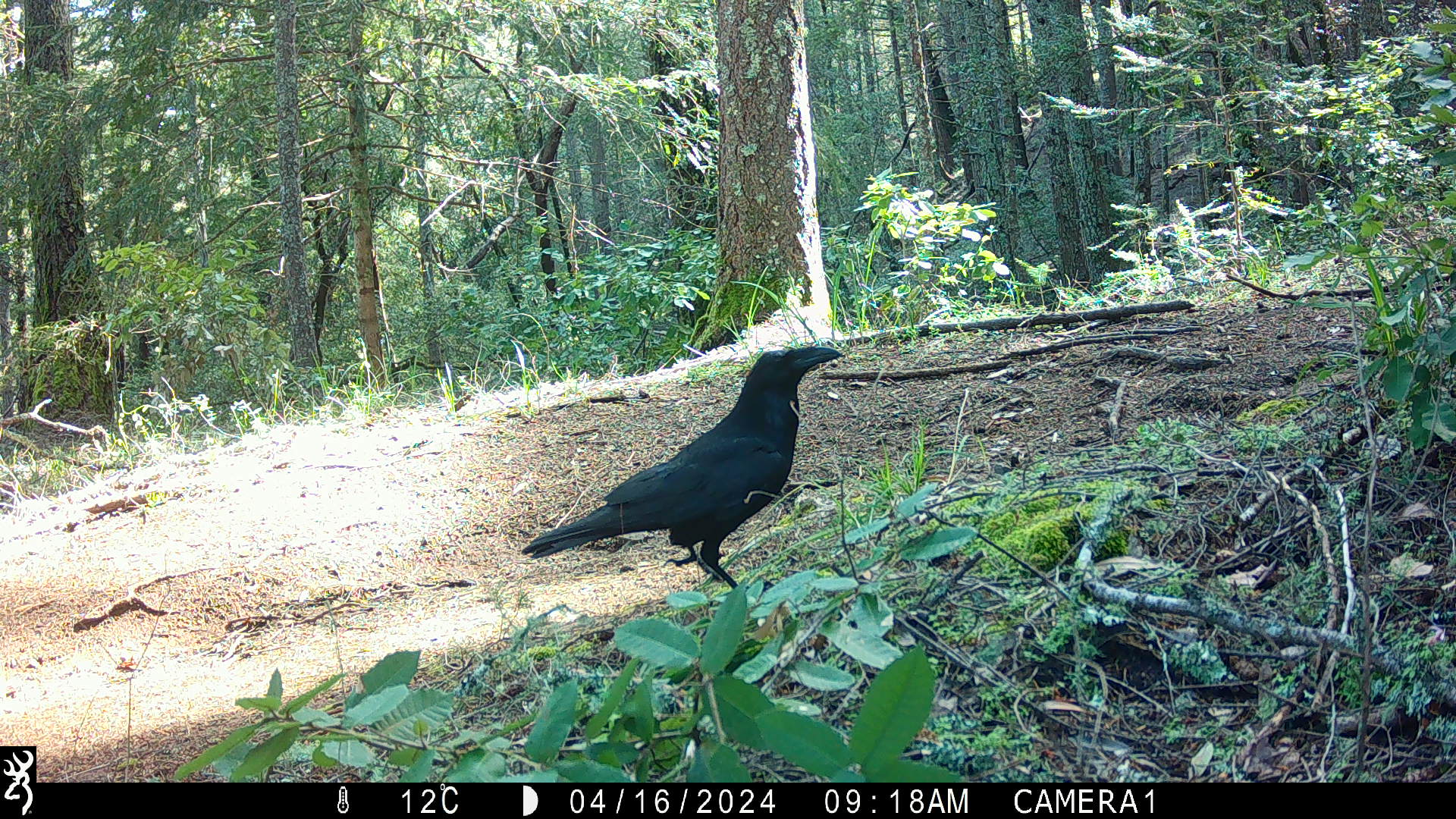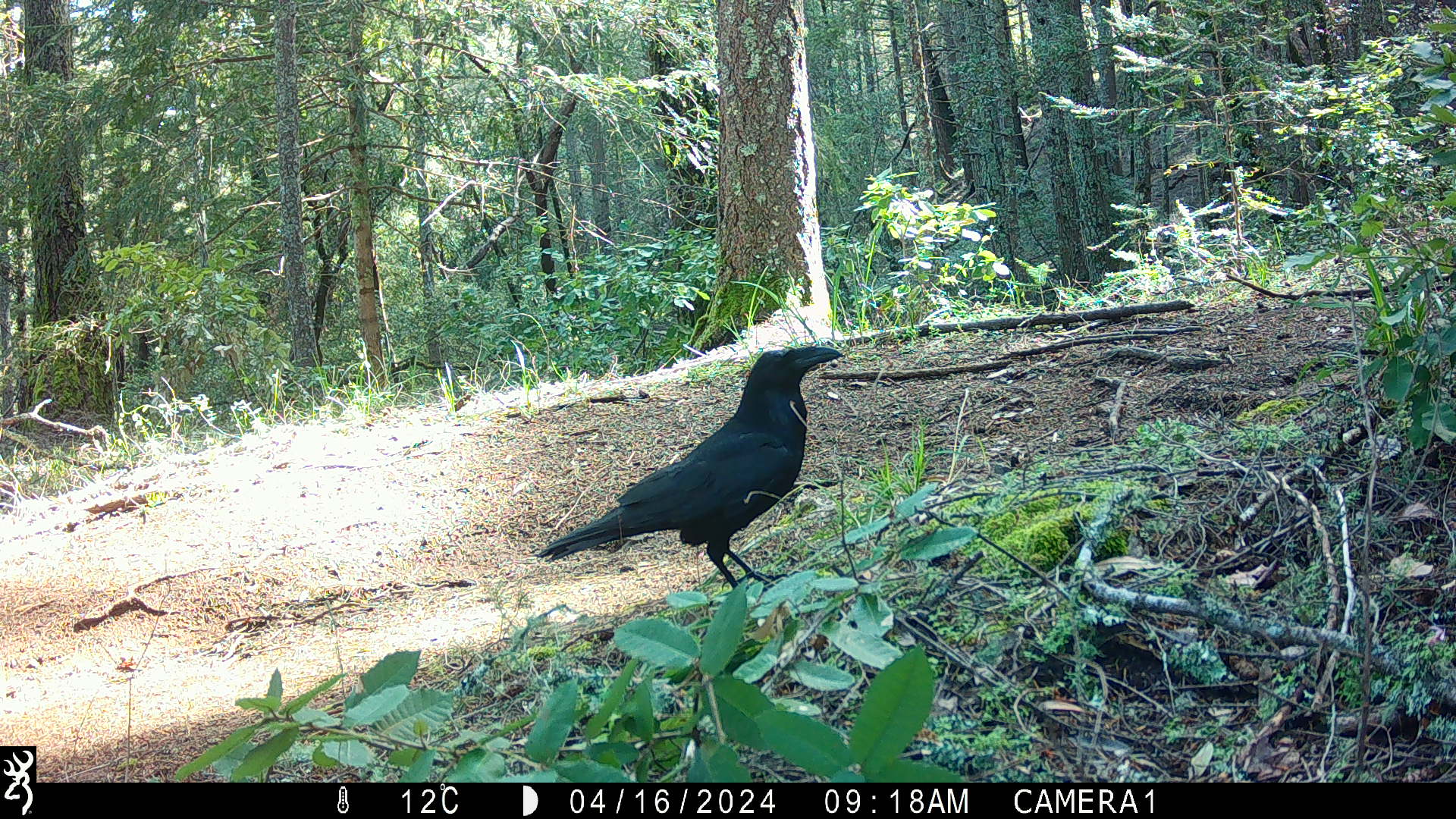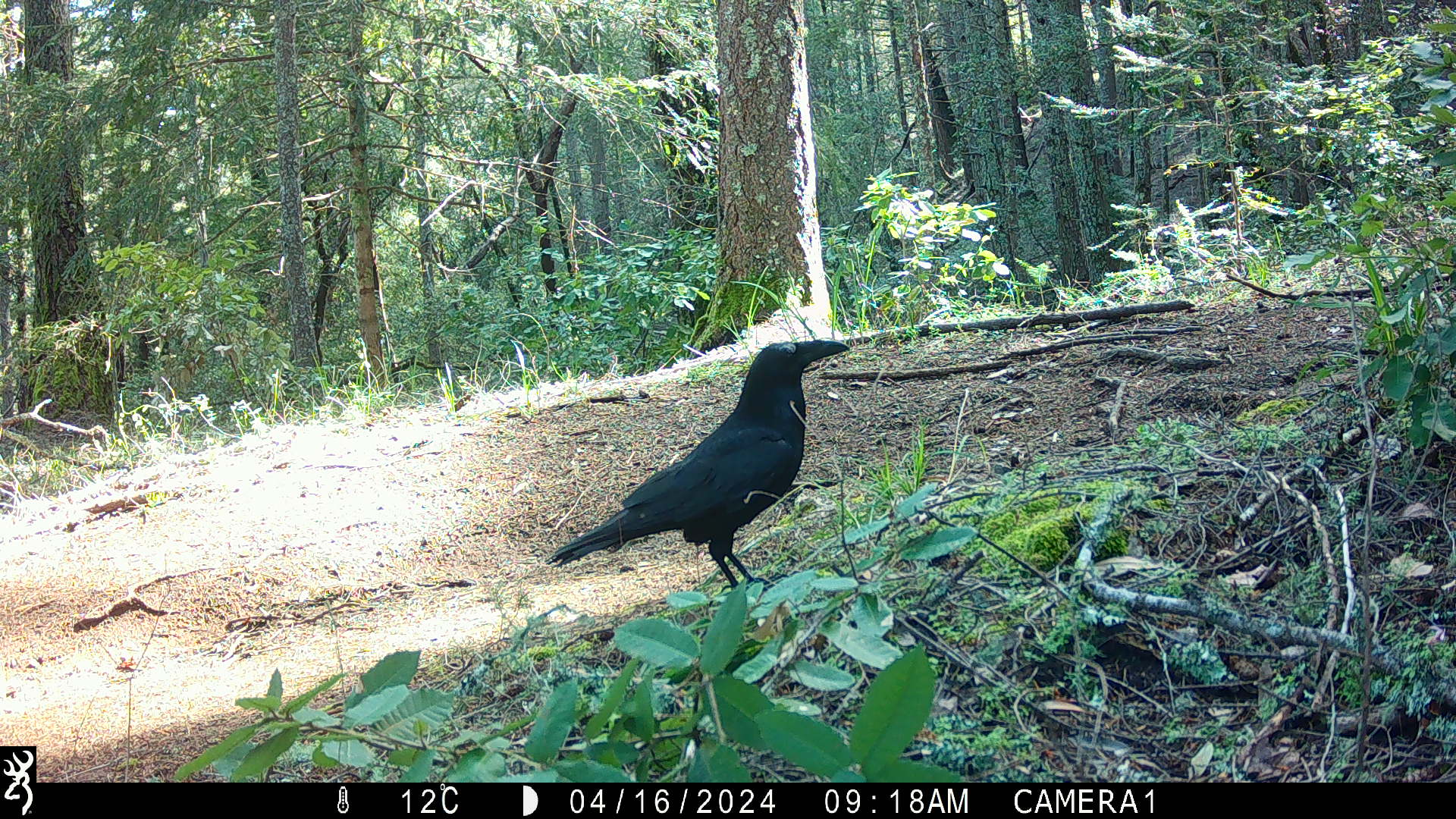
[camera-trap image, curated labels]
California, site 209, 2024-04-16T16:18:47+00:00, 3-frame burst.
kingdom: Animalia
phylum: Chordata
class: Aves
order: Passeriformes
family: Corvidae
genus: Corvus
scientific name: Corvus corax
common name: common raven